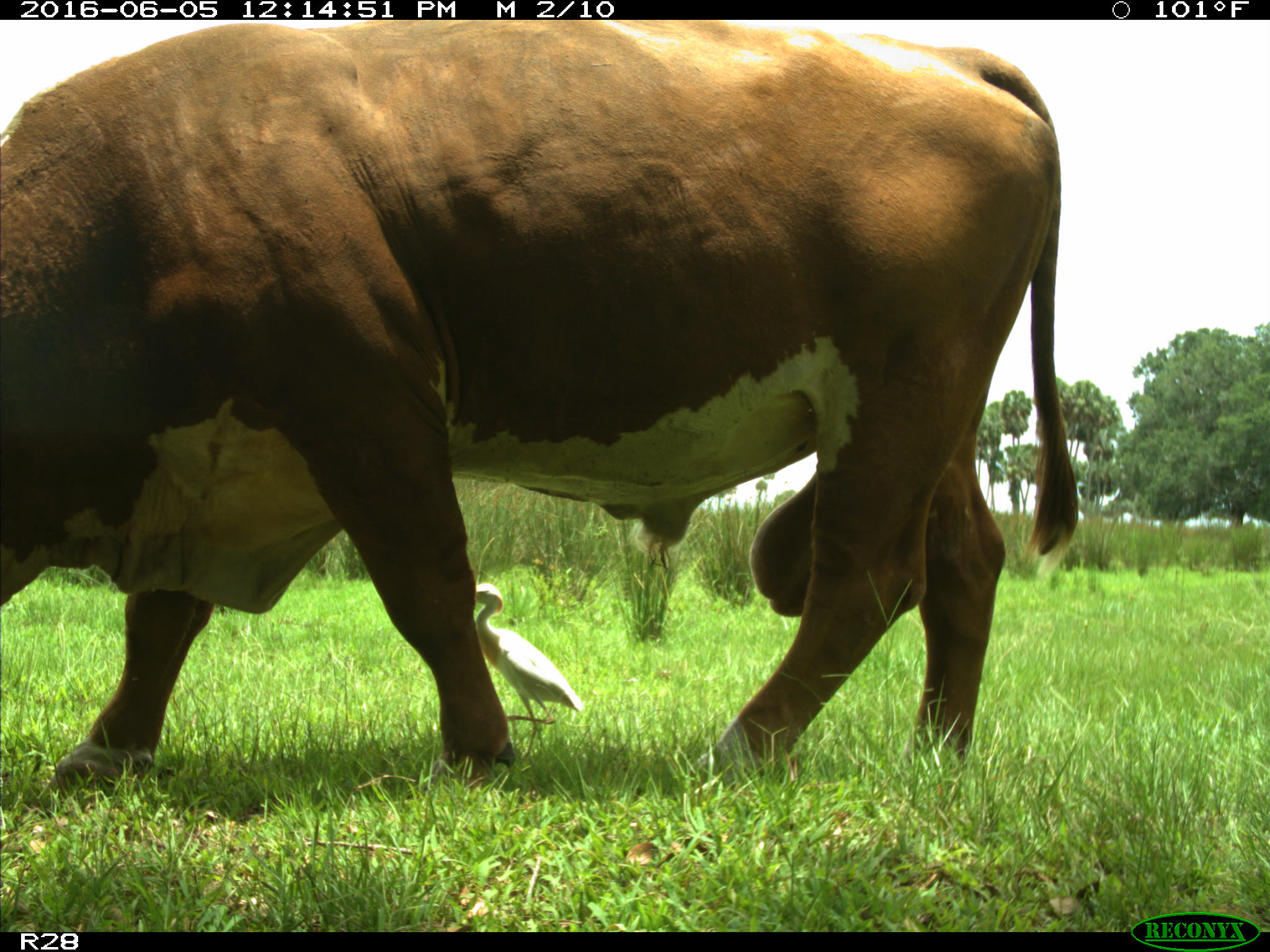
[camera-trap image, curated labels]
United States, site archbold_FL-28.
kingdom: Animalia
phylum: Chordata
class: Mammalia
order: Artiodactyla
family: Bovidae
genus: Bos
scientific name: Bos taurus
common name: domestic cow